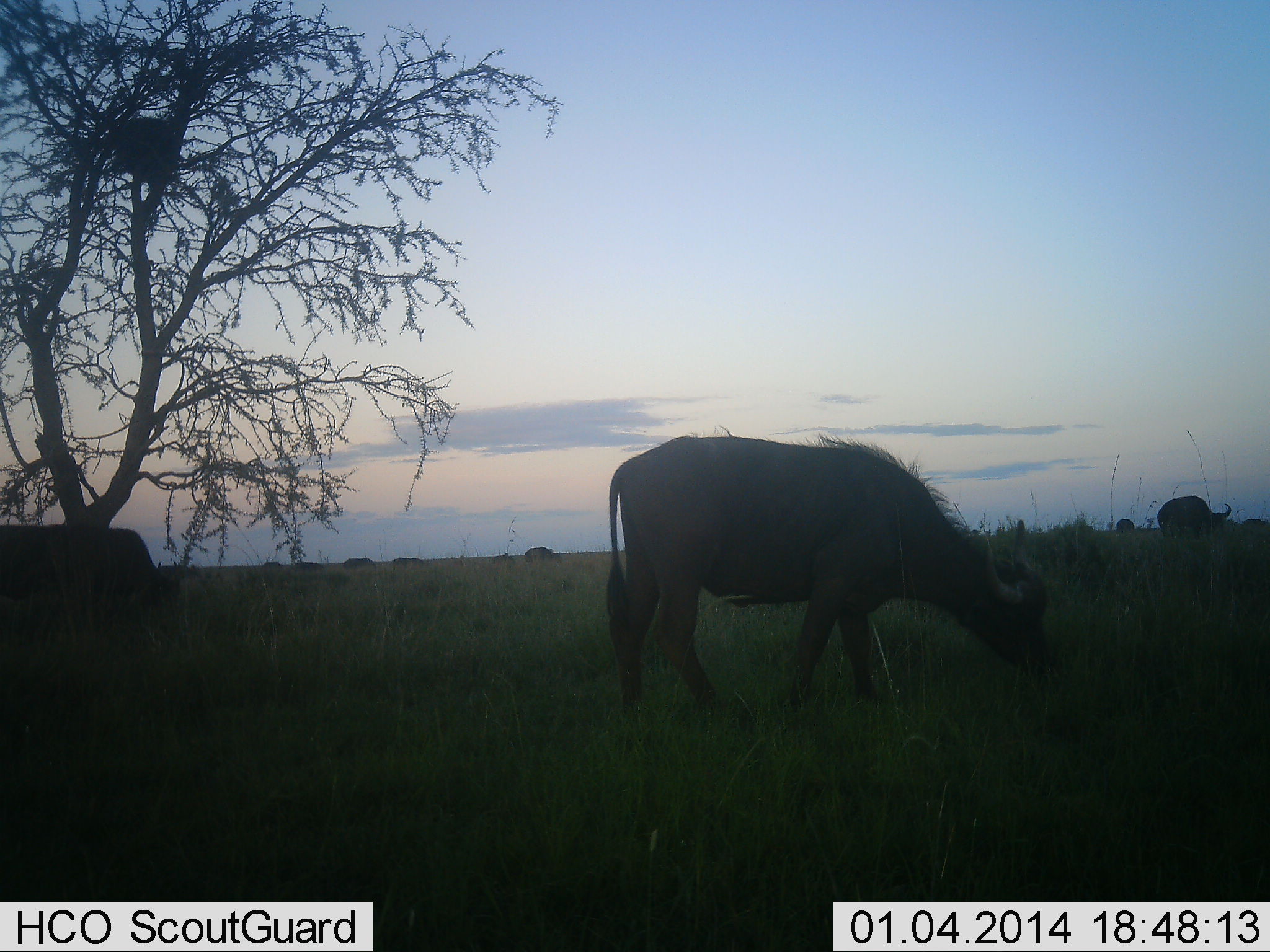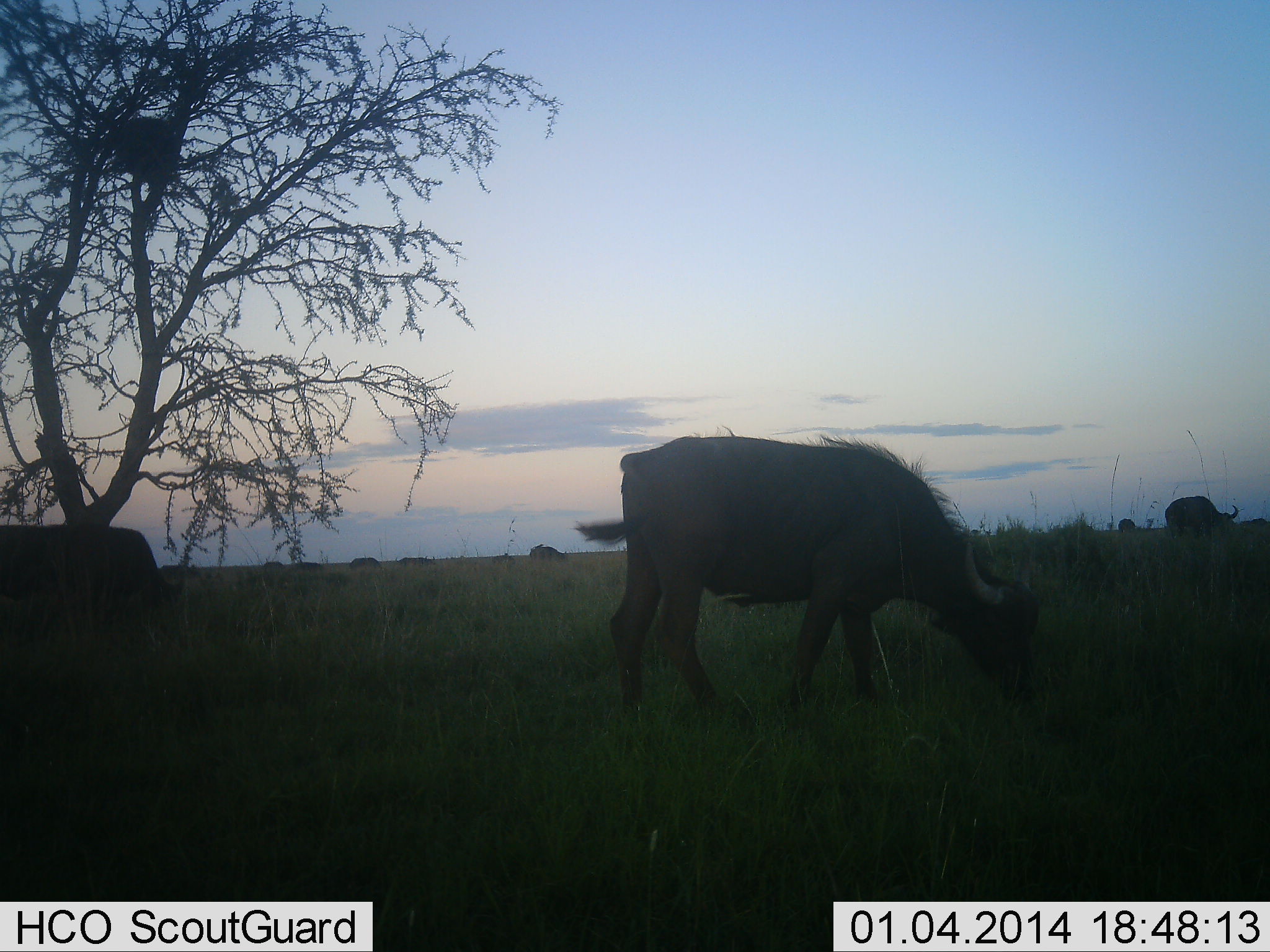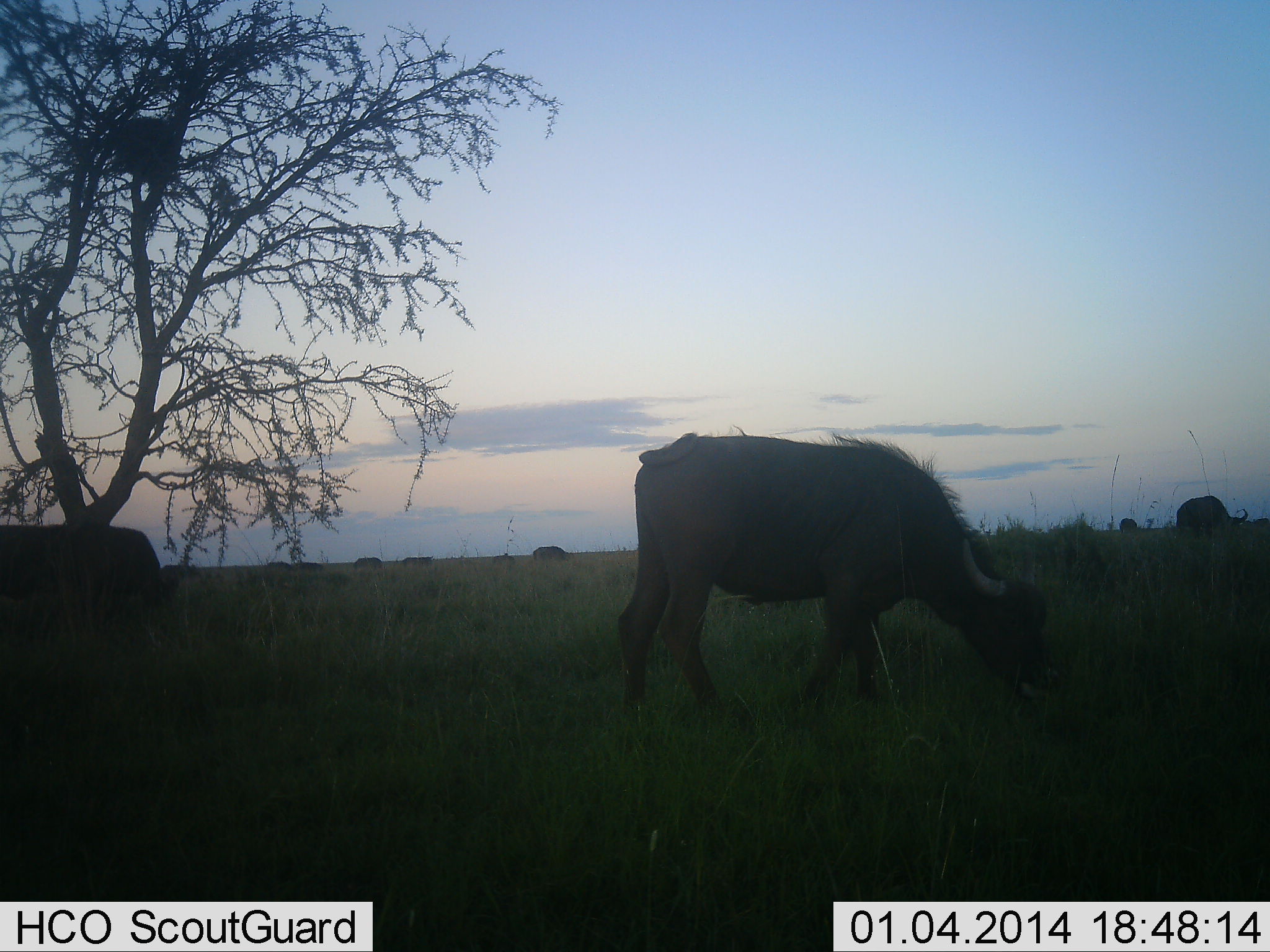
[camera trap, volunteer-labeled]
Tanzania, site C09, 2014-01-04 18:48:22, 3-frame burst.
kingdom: Animalia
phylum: Chordata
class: Mammalia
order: Artiodactyla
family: Bovidae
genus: Syncerus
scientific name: Syncerus caffer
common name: cape buffalo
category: buffalo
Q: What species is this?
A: Buffalo (cape buffalo) (Syncerus caffer).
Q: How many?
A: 10.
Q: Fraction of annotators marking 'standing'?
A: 10%.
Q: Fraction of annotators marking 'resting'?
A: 0%.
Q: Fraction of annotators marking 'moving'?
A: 10%.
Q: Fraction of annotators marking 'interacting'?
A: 0%.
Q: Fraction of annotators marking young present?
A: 10%.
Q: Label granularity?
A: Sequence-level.